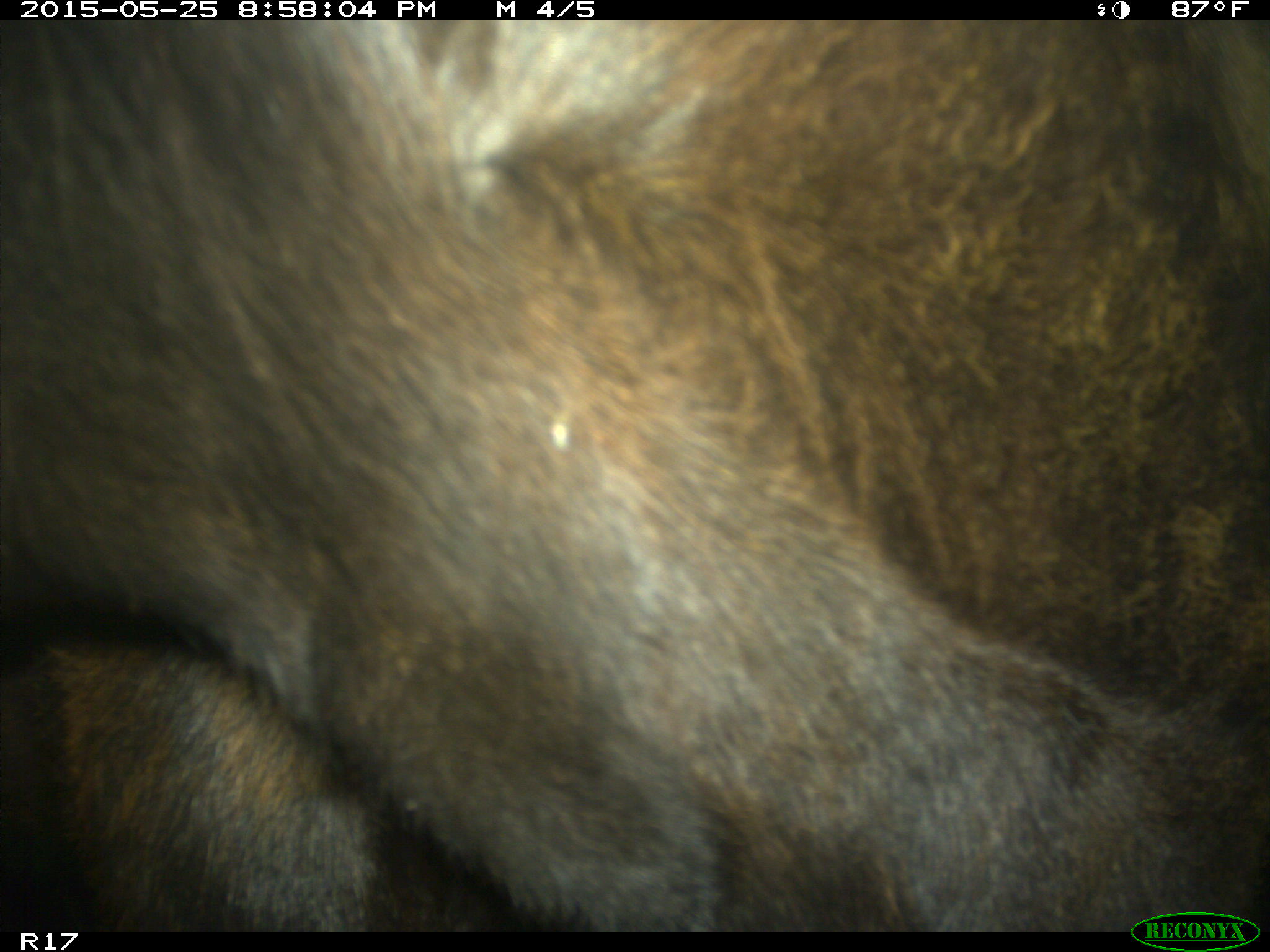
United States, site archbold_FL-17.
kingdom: Animalia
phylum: Chordata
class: Mammalia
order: Artiodactyla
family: Bovidae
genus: Bos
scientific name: Bos taurus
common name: domestic cow